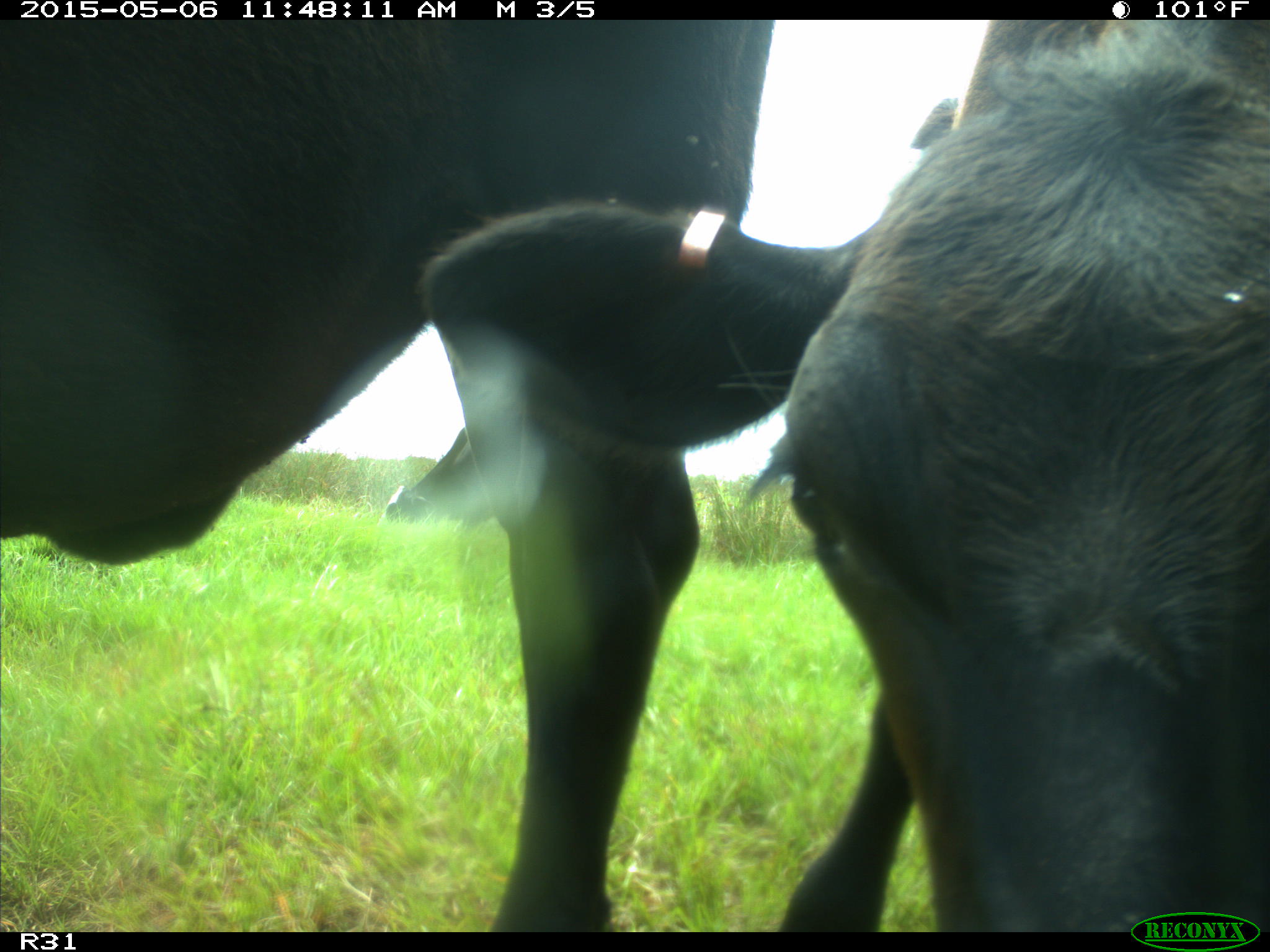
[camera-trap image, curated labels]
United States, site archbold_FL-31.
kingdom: Animalia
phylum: Chordata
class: Mammalia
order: Artiodactyla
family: Bovidae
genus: Bos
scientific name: Bos taurus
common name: domestic cow